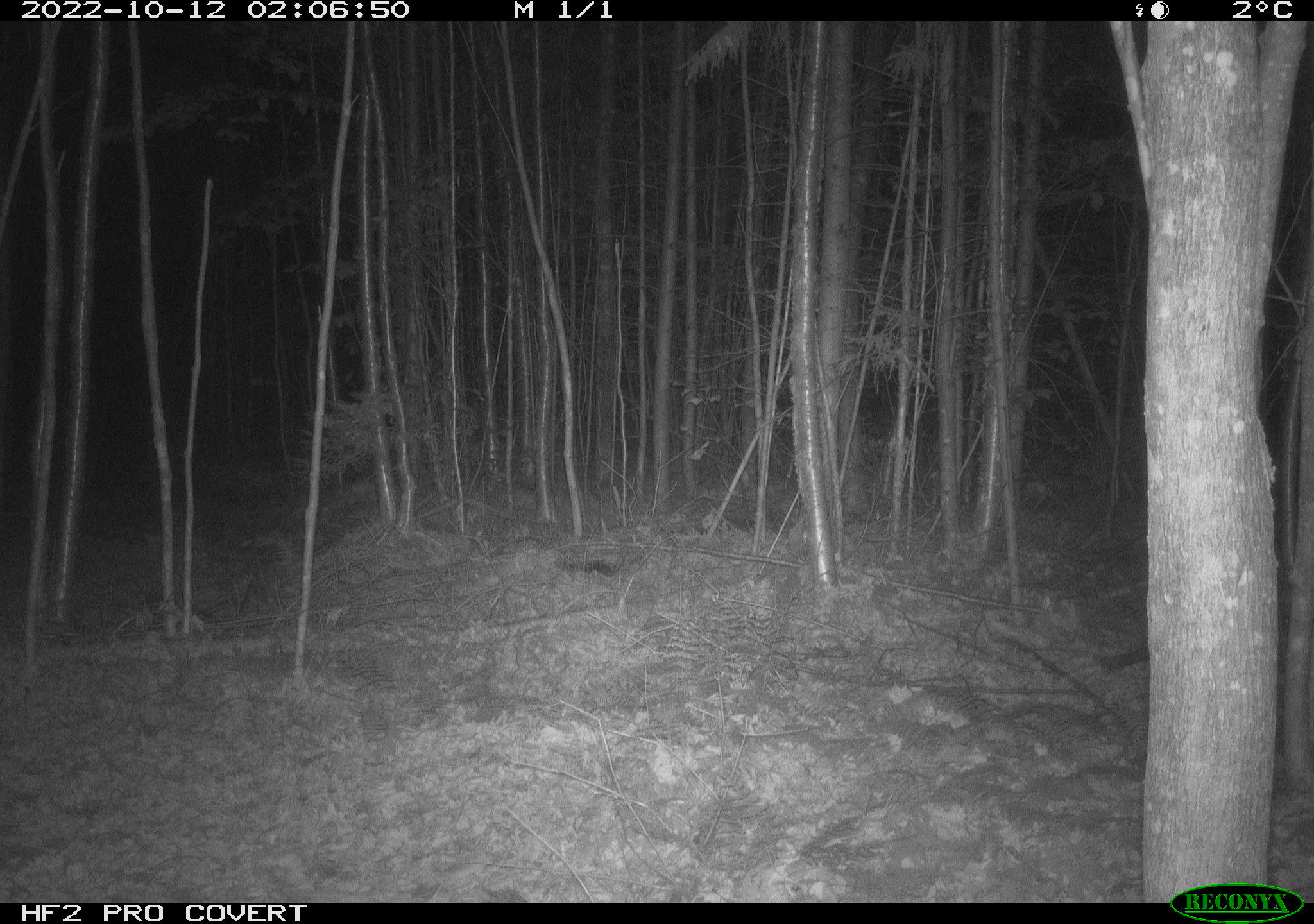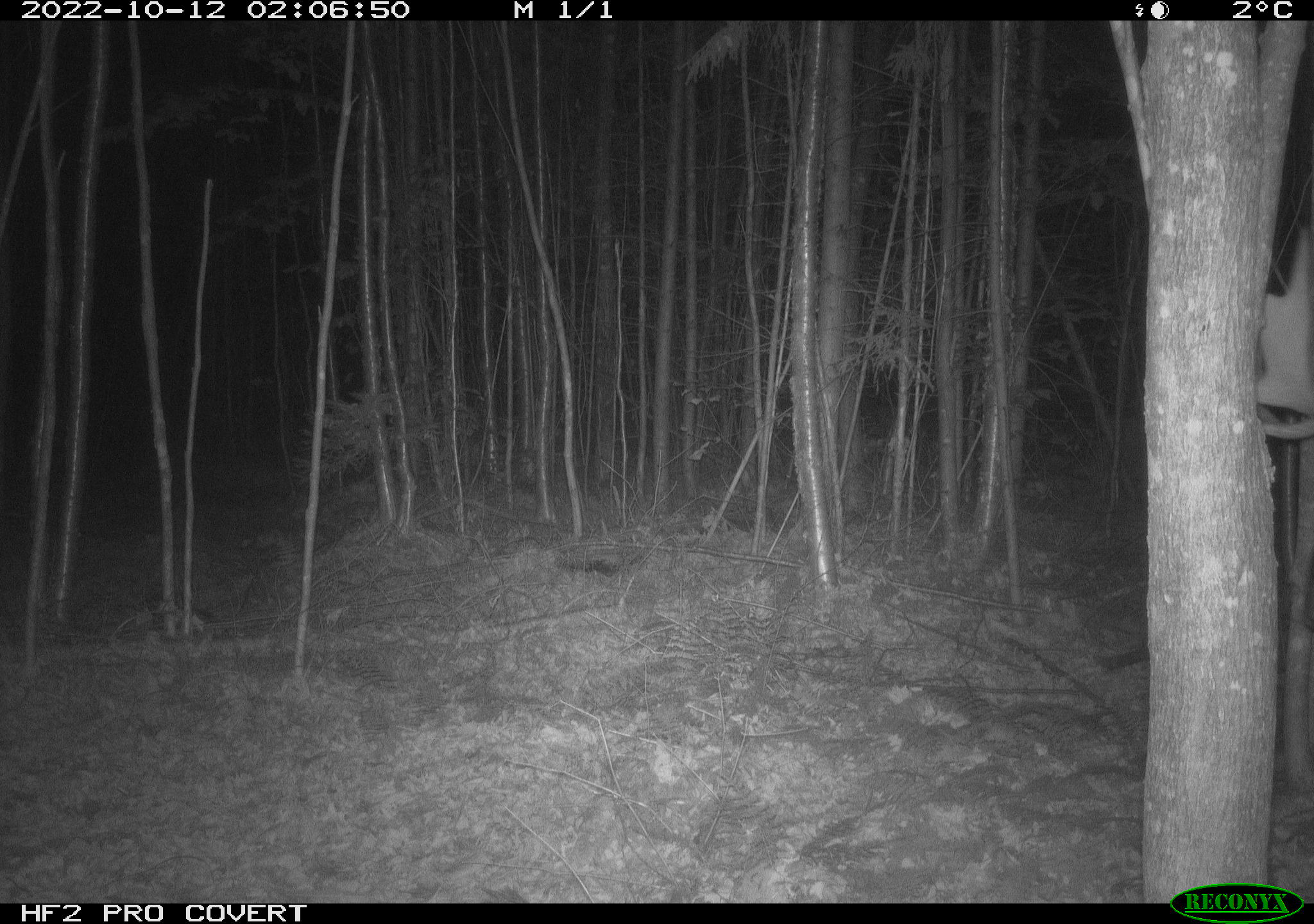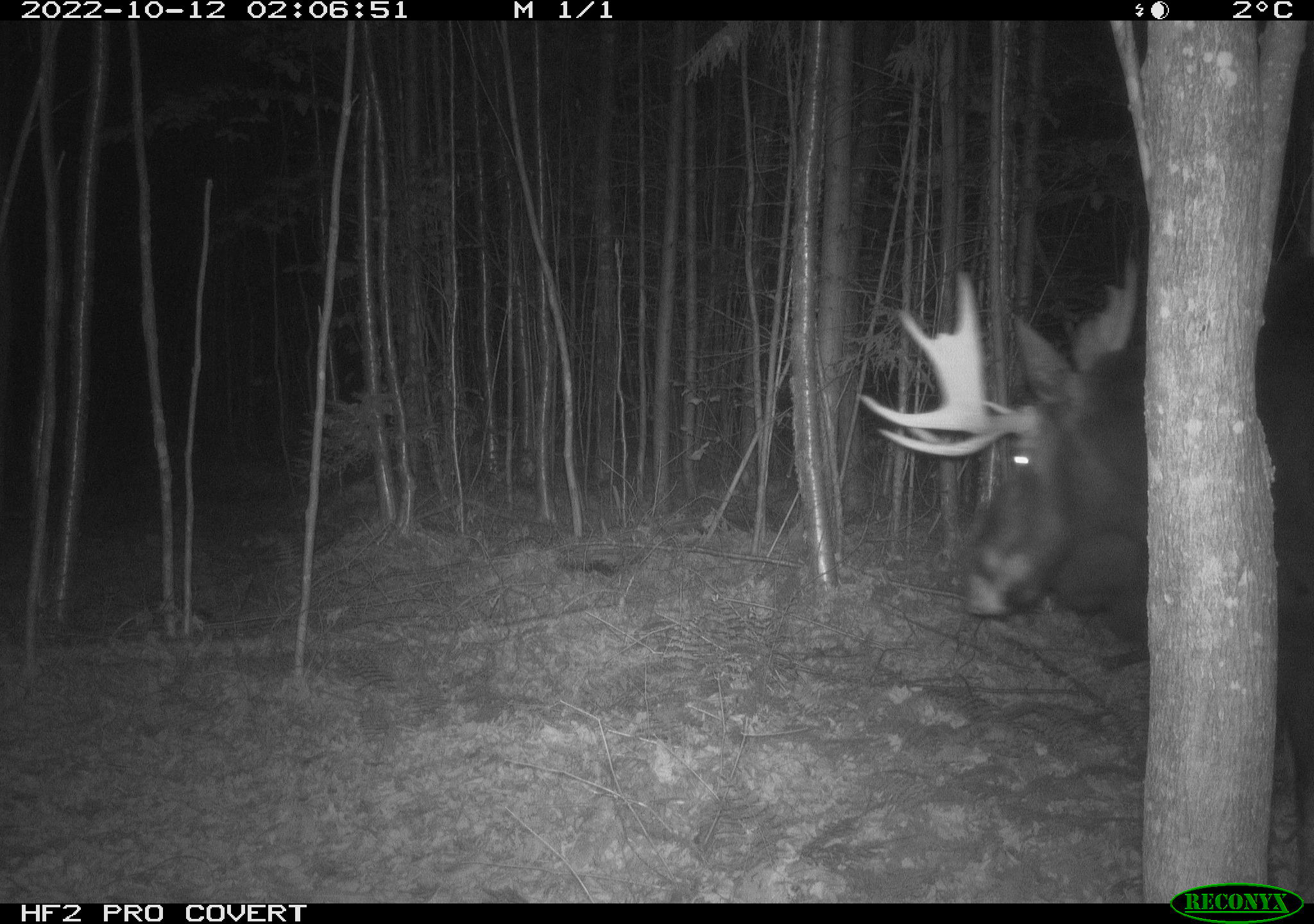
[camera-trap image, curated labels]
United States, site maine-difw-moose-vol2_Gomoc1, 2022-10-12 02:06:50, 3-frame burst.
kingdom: Animalia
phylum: Chordata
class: Mammalia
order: Artiodactyla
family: Cervidae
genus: Alces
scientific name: Alces alces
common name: moose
Moose (Alces alces).